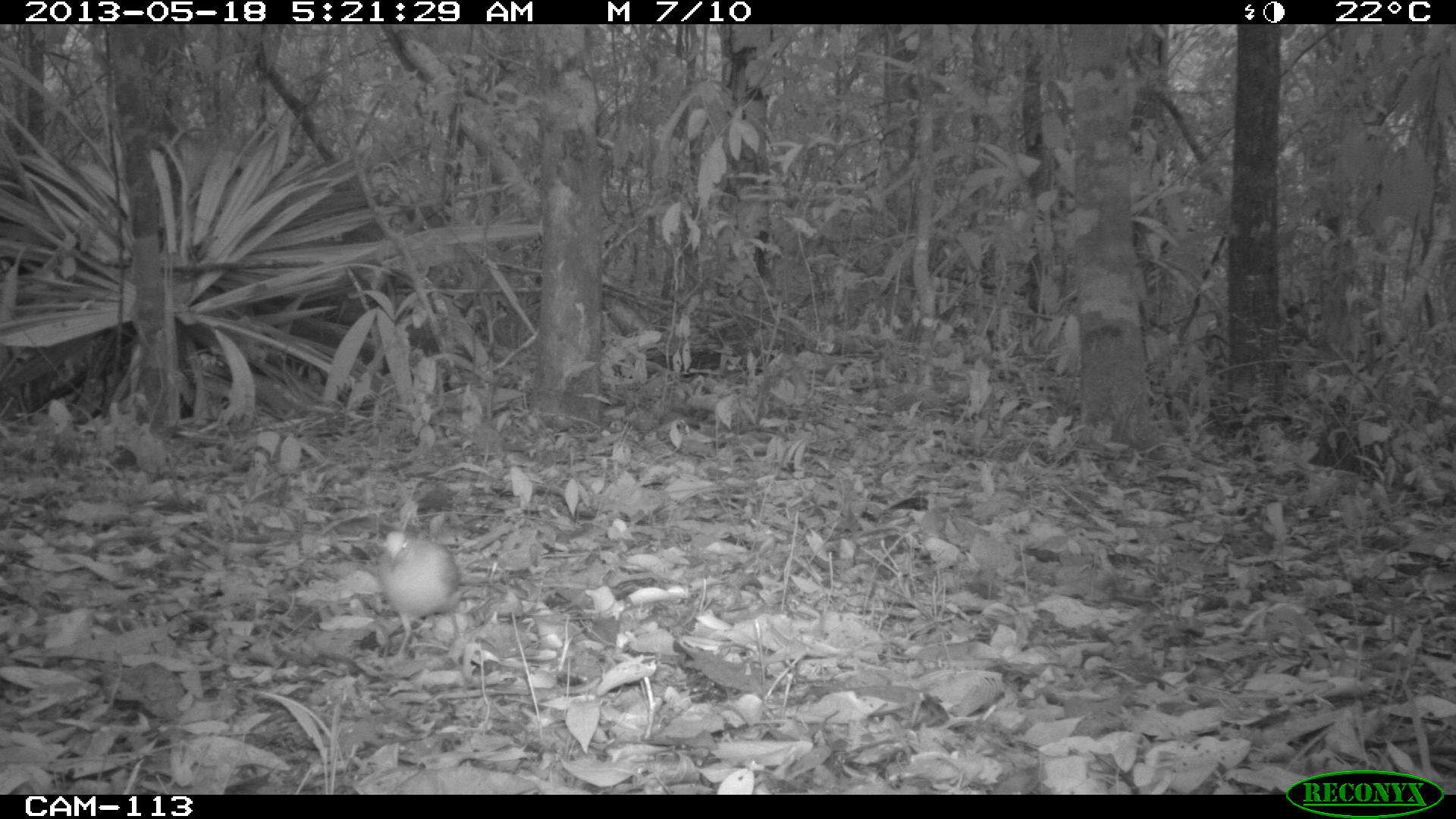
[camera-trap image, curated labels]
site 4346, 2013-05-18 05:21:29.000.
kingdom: Animalia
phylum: Chordata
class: Aves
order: Columbiformes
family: Columbidae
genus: Geotrygon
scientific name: Geotrygon montana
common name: ruddy quail-dove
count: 1